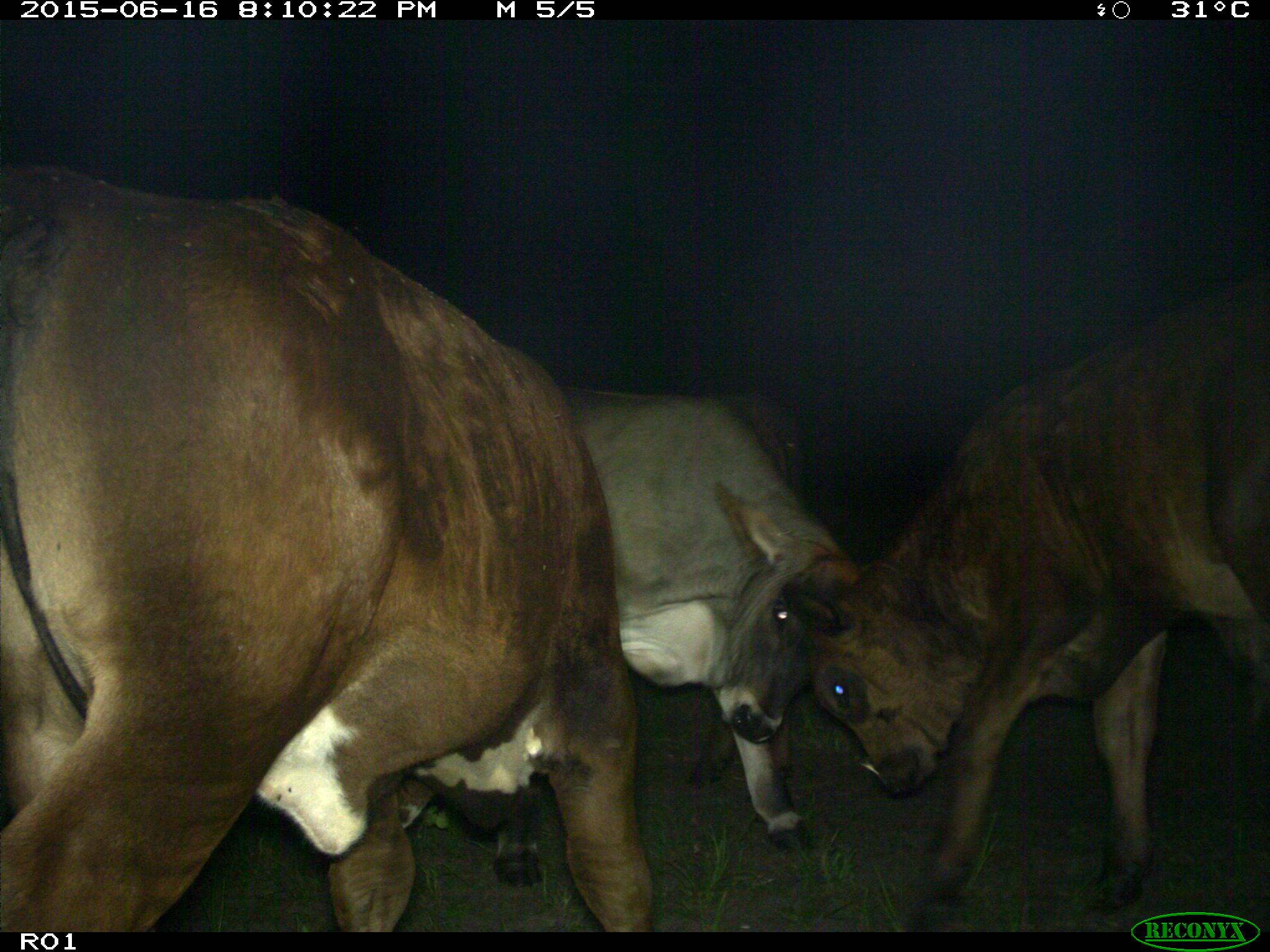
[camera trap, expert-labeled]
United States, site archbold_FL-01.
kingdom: Animalia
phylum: Chordata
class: Mammalia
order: Artiodactyla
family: Bovidae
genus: Bos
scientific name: Bos taurus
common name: domestic cow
Bos taurus (domestic cow).